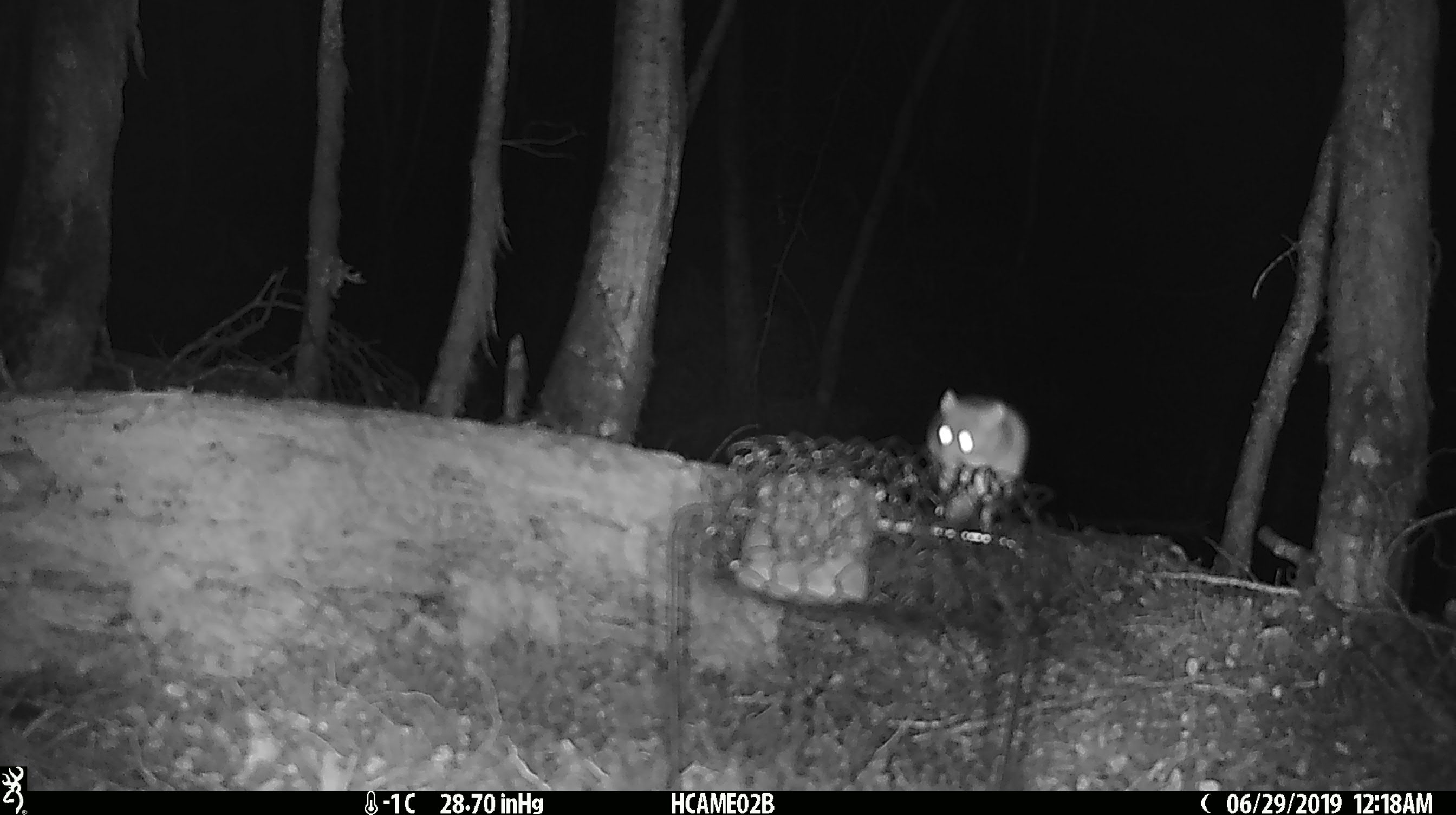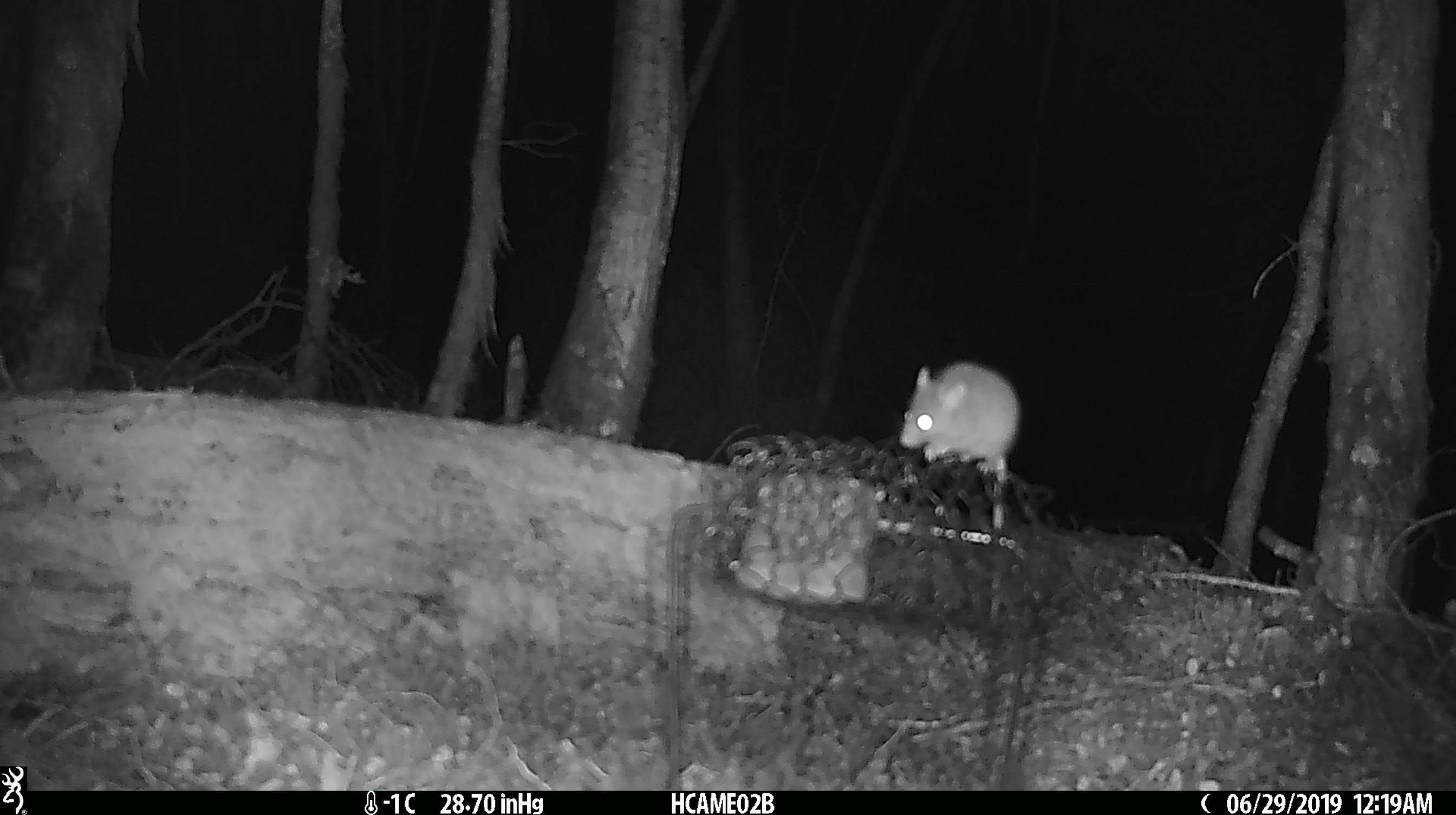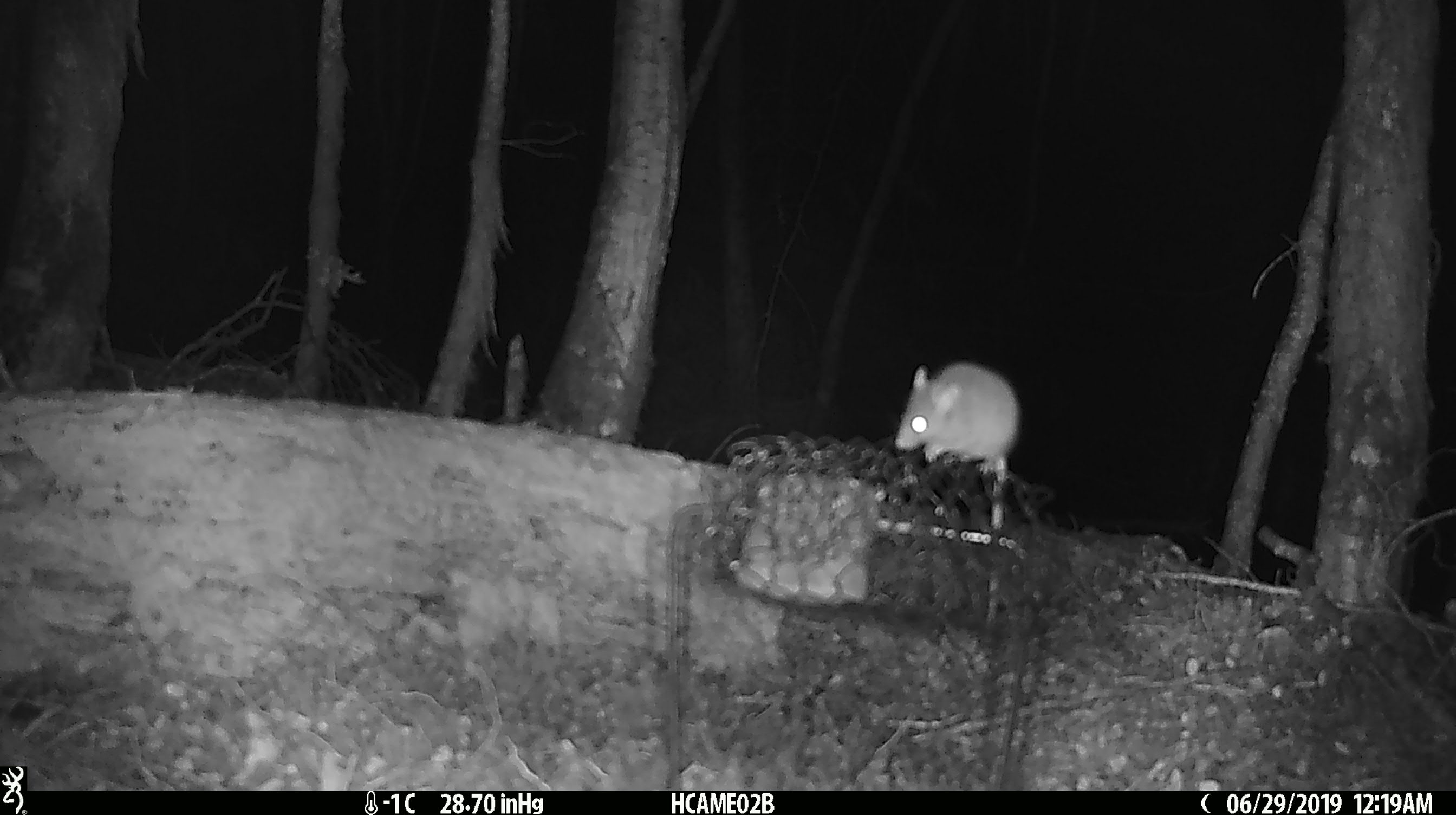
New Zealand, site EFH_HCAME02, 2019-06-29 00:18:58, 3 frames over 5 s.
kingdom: Animalia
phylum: Chordata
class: Mammalia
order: Rodentia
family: Muridae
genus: Mus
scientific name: Mus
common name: mouse